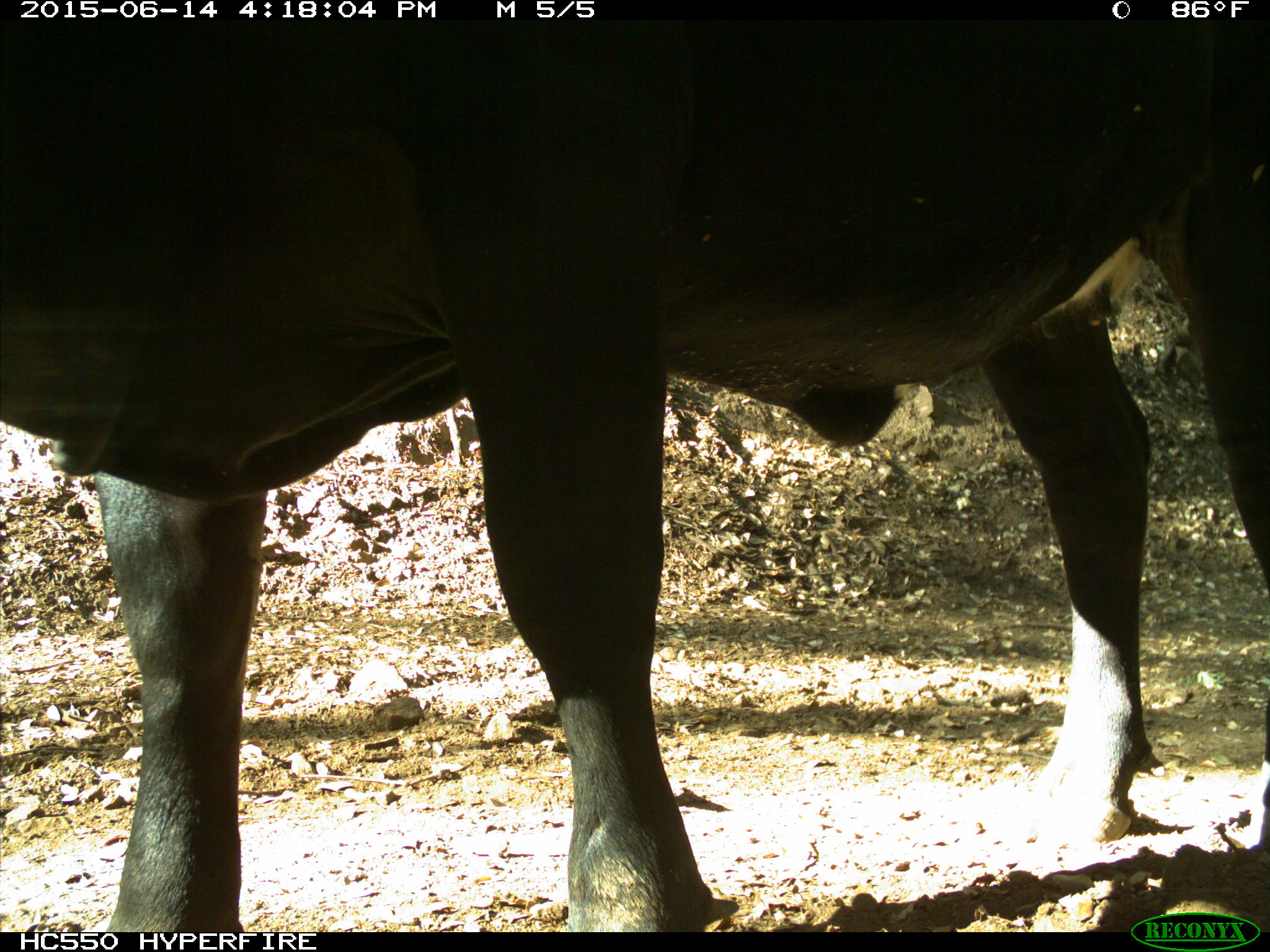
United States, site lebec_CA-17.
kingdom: Animalia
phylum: Chordata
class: Mammalia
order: Artiodactyla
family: Bovidae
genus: Bos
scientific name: Bos taurus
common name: domestic cow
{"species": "Bos taurus (domestic cow)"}